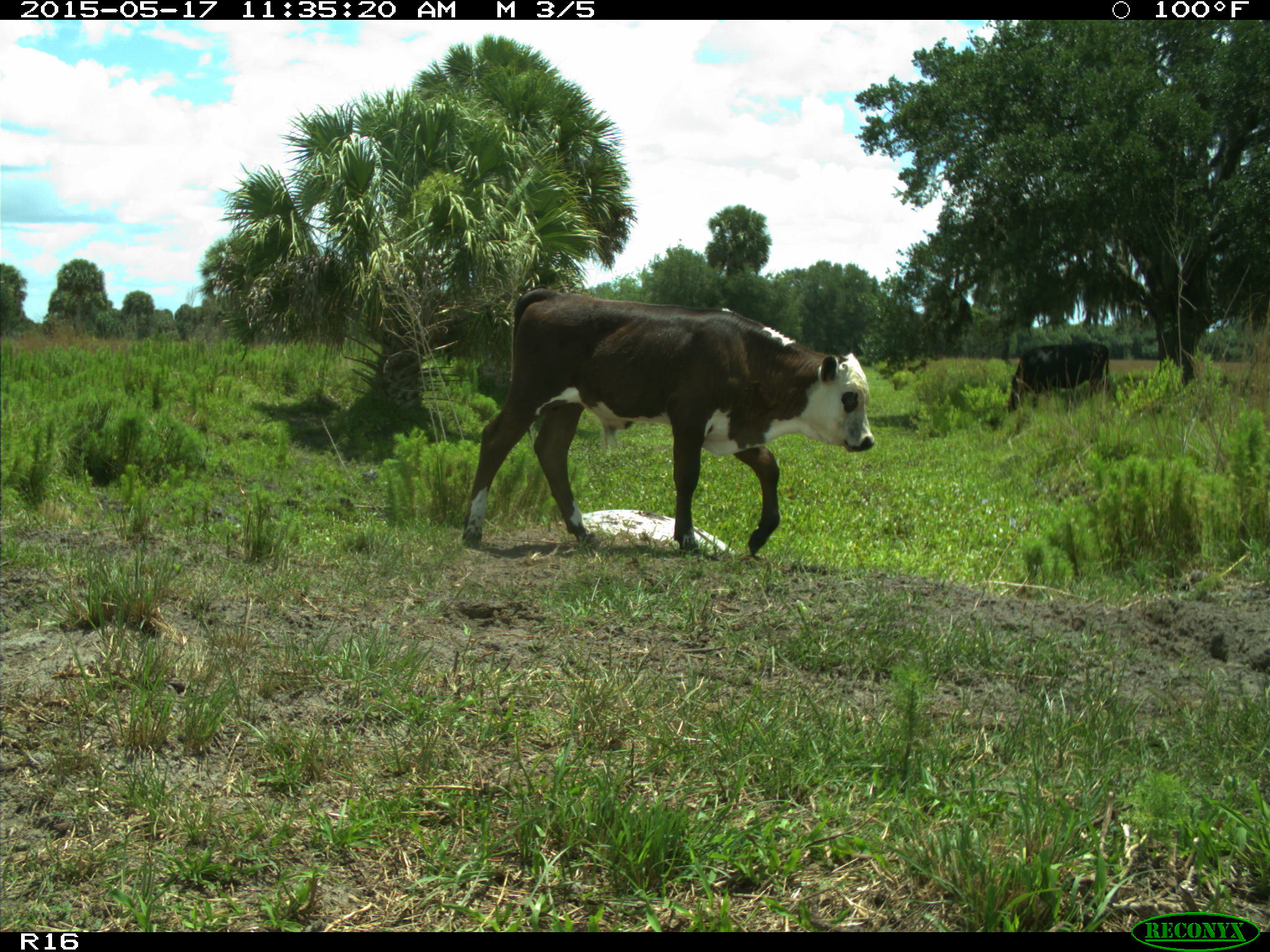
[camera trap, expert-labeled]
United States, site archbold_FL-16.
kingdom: Animalia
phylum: Chordata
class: Mammalia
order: Artiodactyla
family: Bovidae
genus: Bos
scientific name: Bos taurus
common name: domestic cow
Bos taurus (domestic cow).